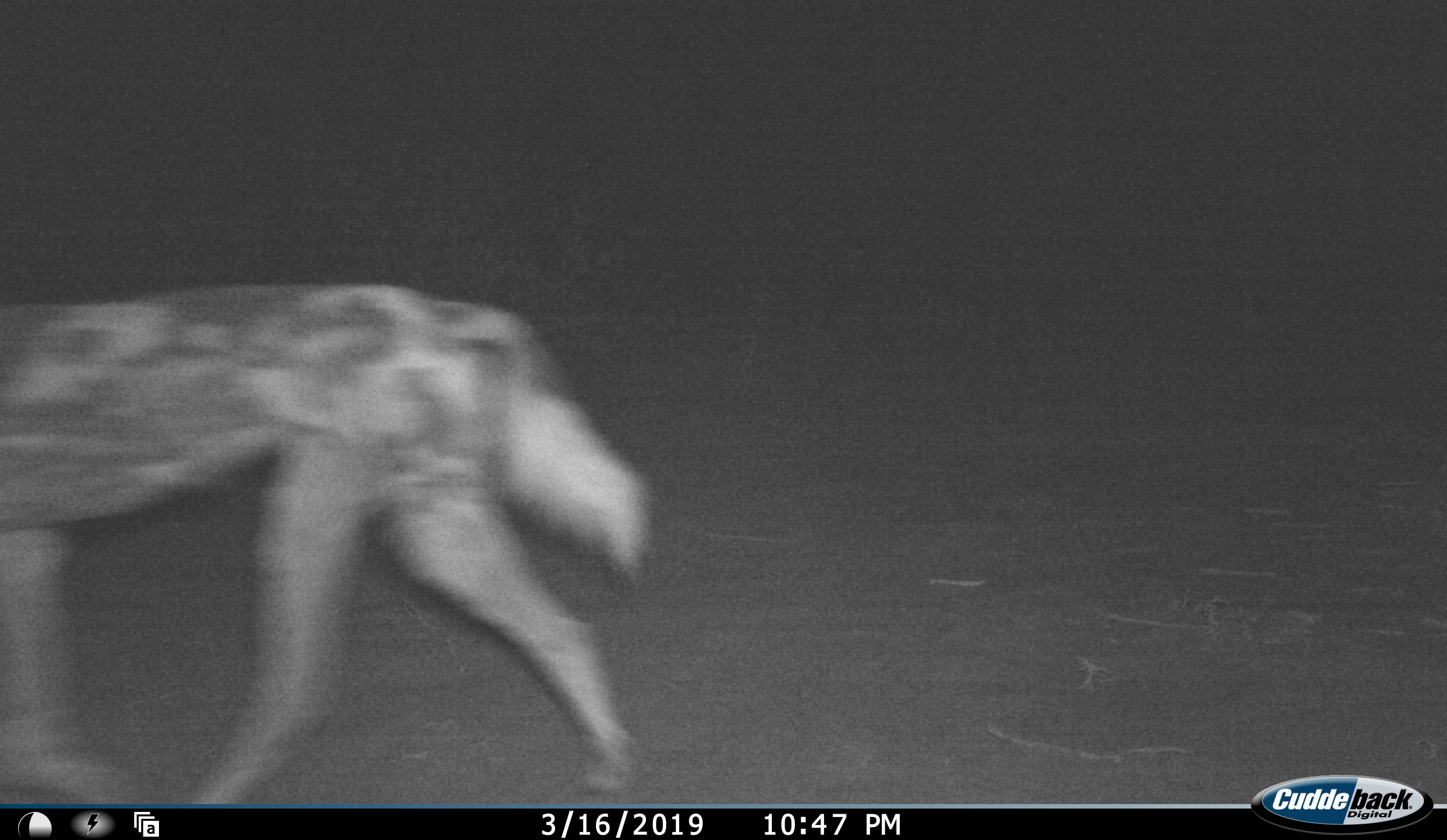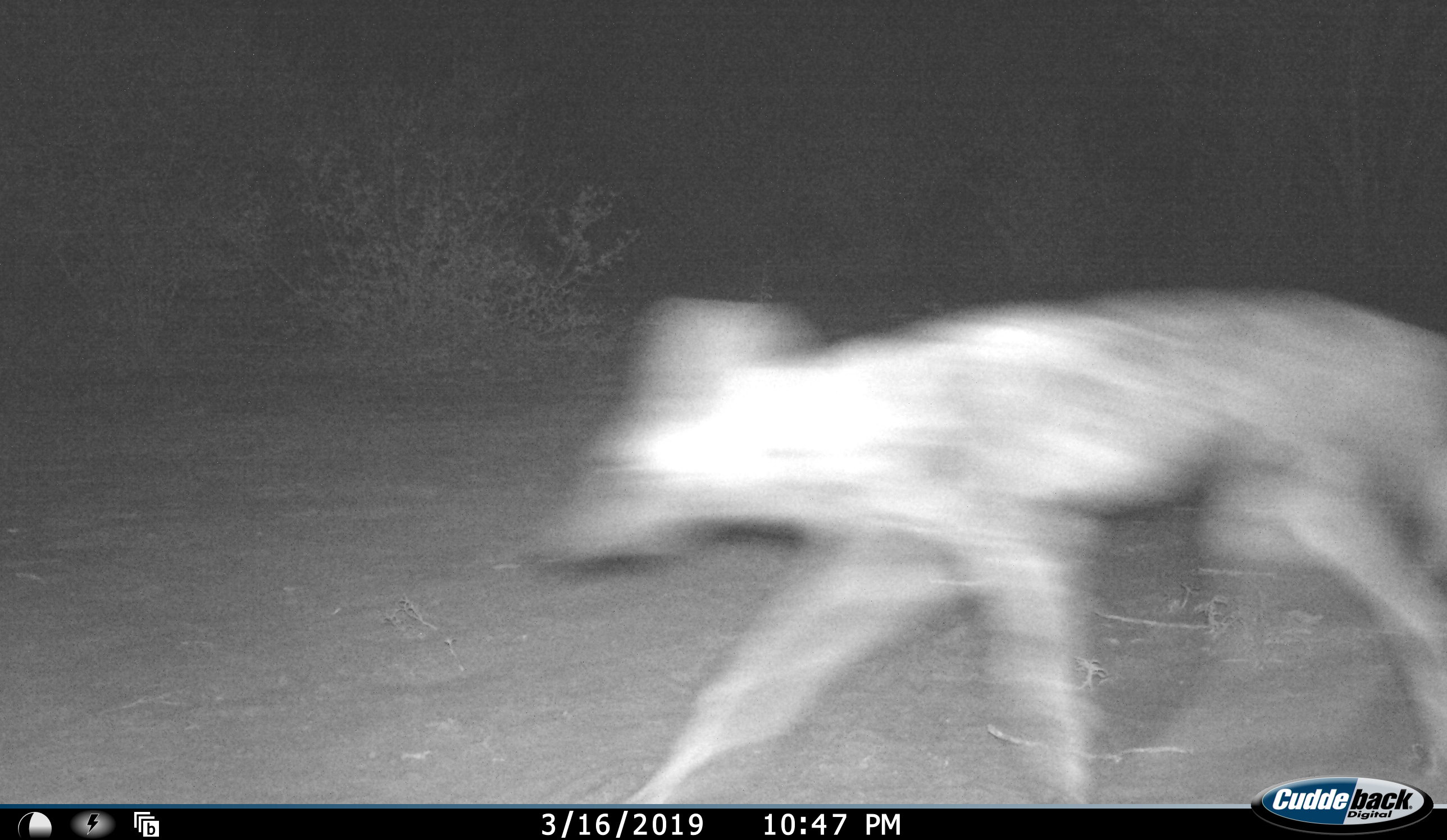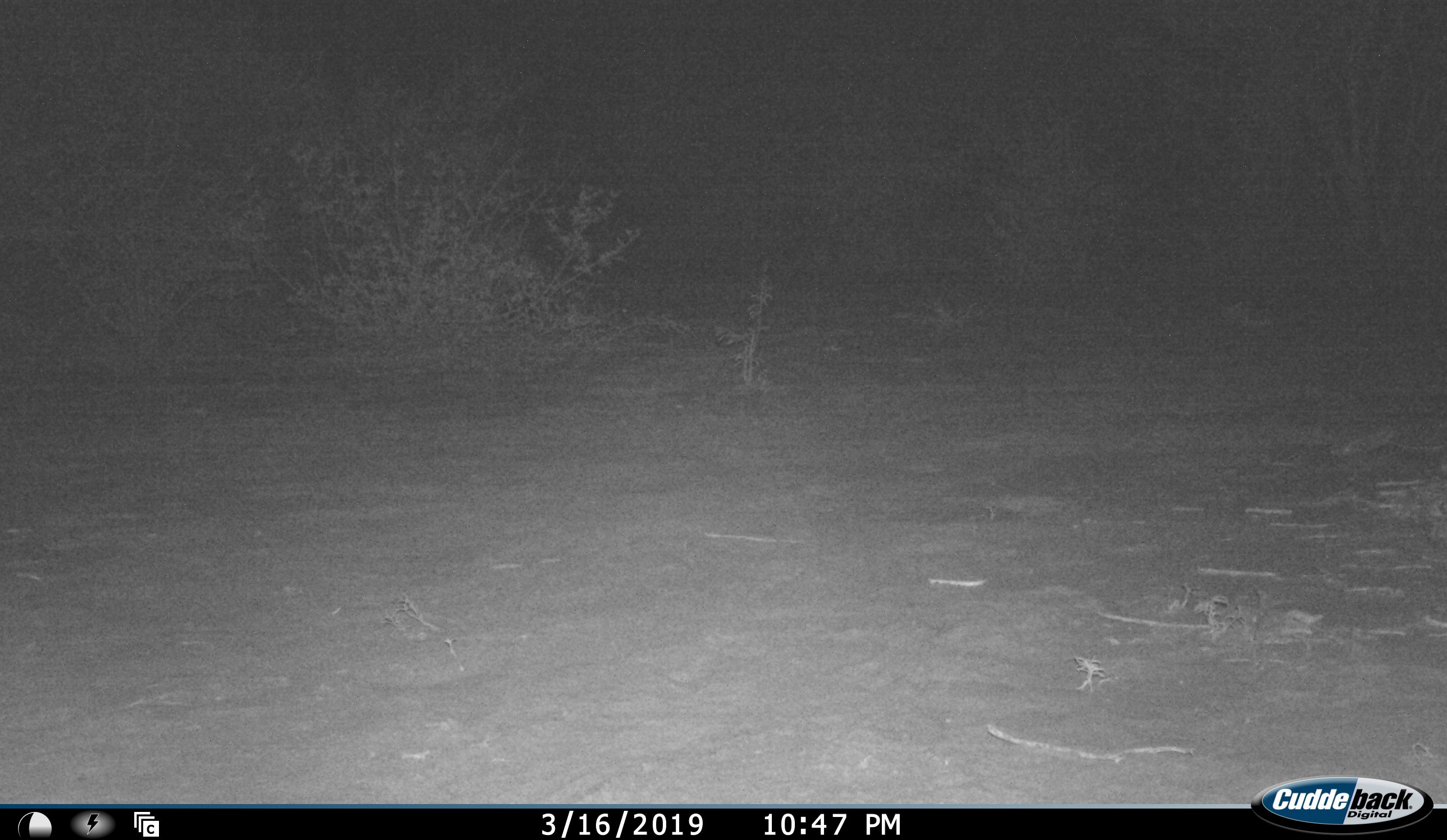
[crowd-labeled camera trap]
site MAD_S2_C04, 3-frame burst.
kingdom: Animalia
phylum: Chordata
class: Mammalia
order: Carnivora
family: Canidae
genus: Lycaon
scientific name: Lycaon pictus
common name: african wild dog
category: wilddog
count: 2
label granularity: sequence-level